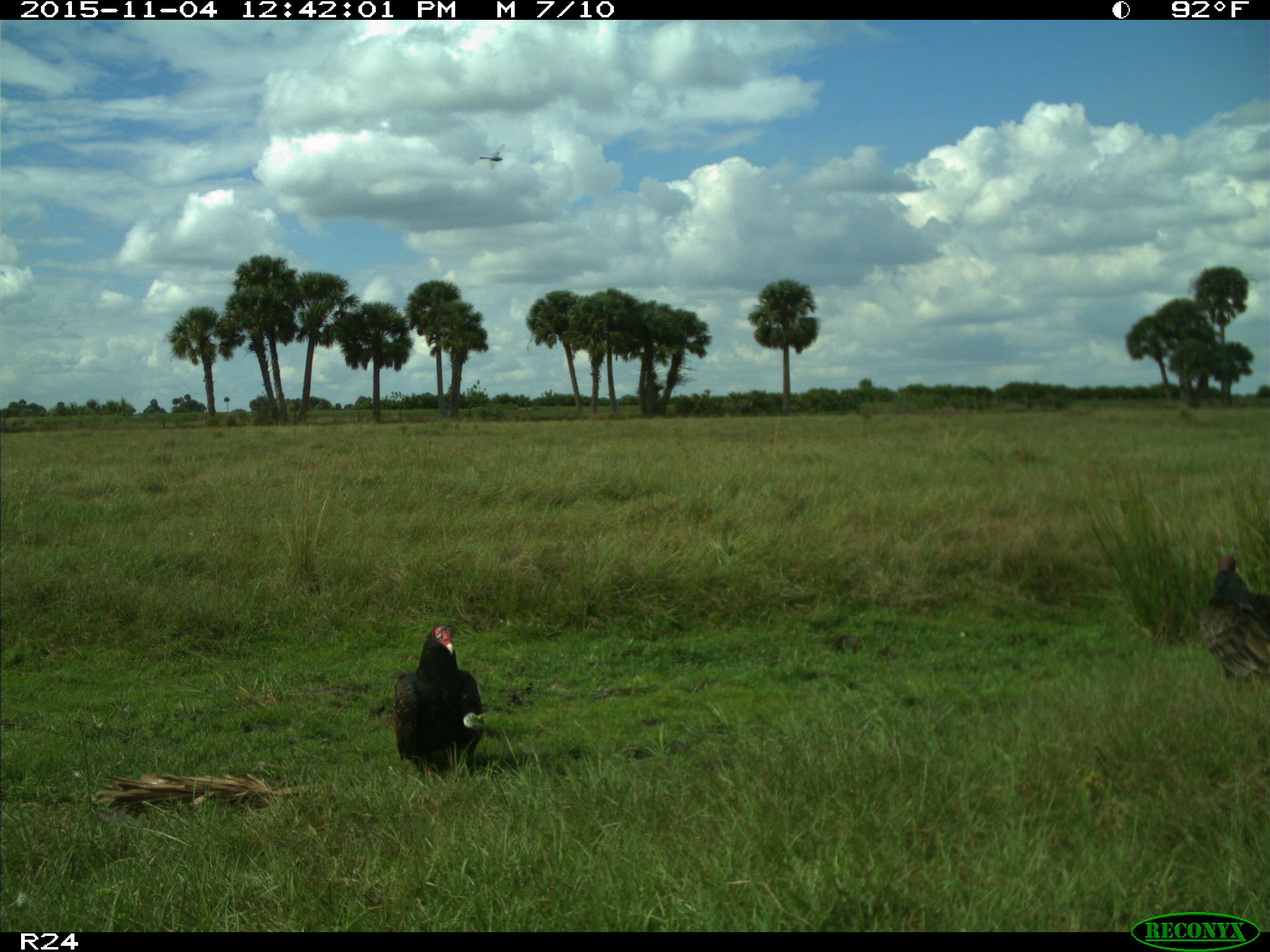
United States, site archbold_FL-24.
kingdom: Animalia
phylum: Chordata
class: Aves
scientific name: Aves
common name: birds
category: unidentified bird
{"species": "unidentified bird (birds) (Aves)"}